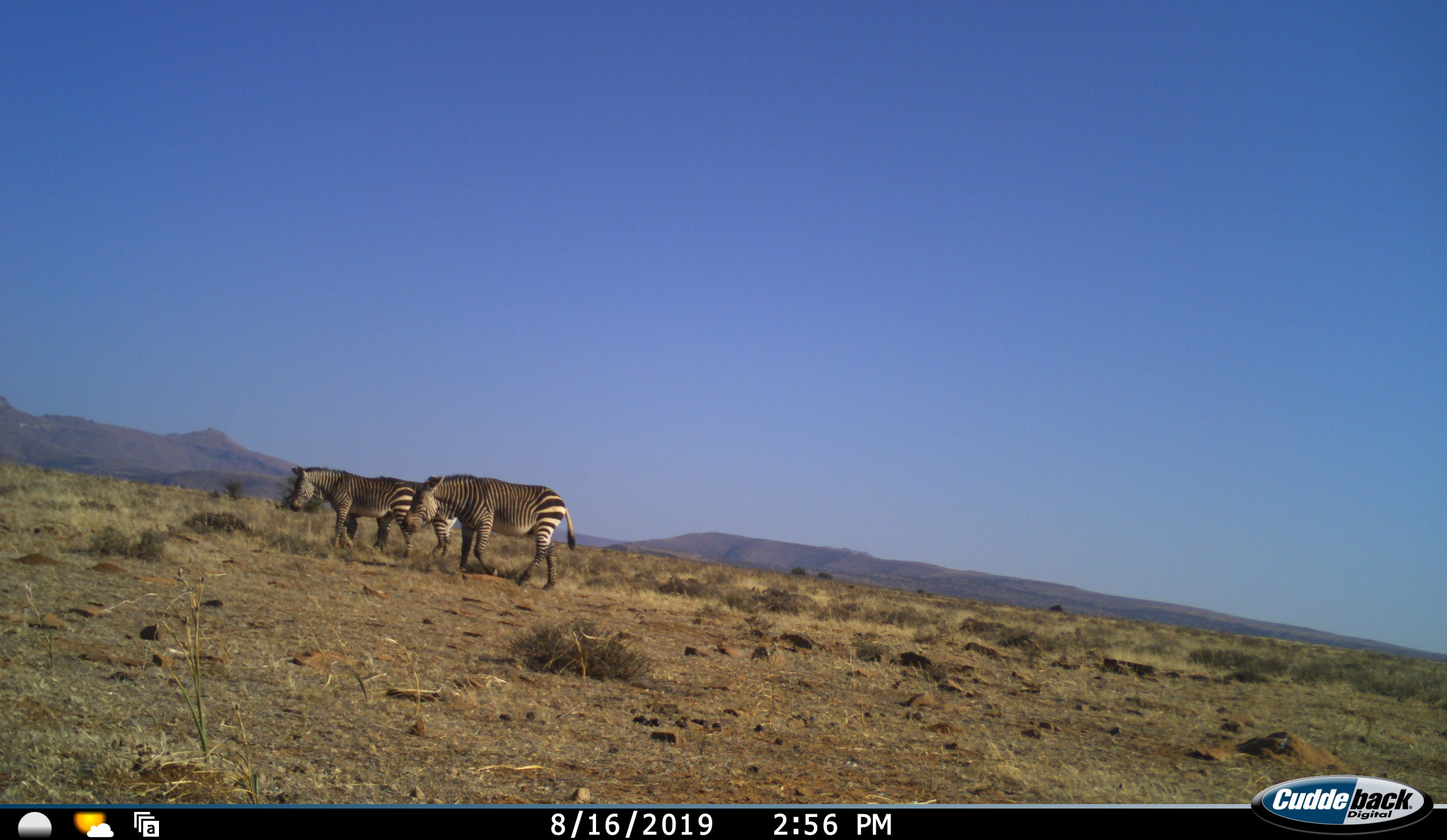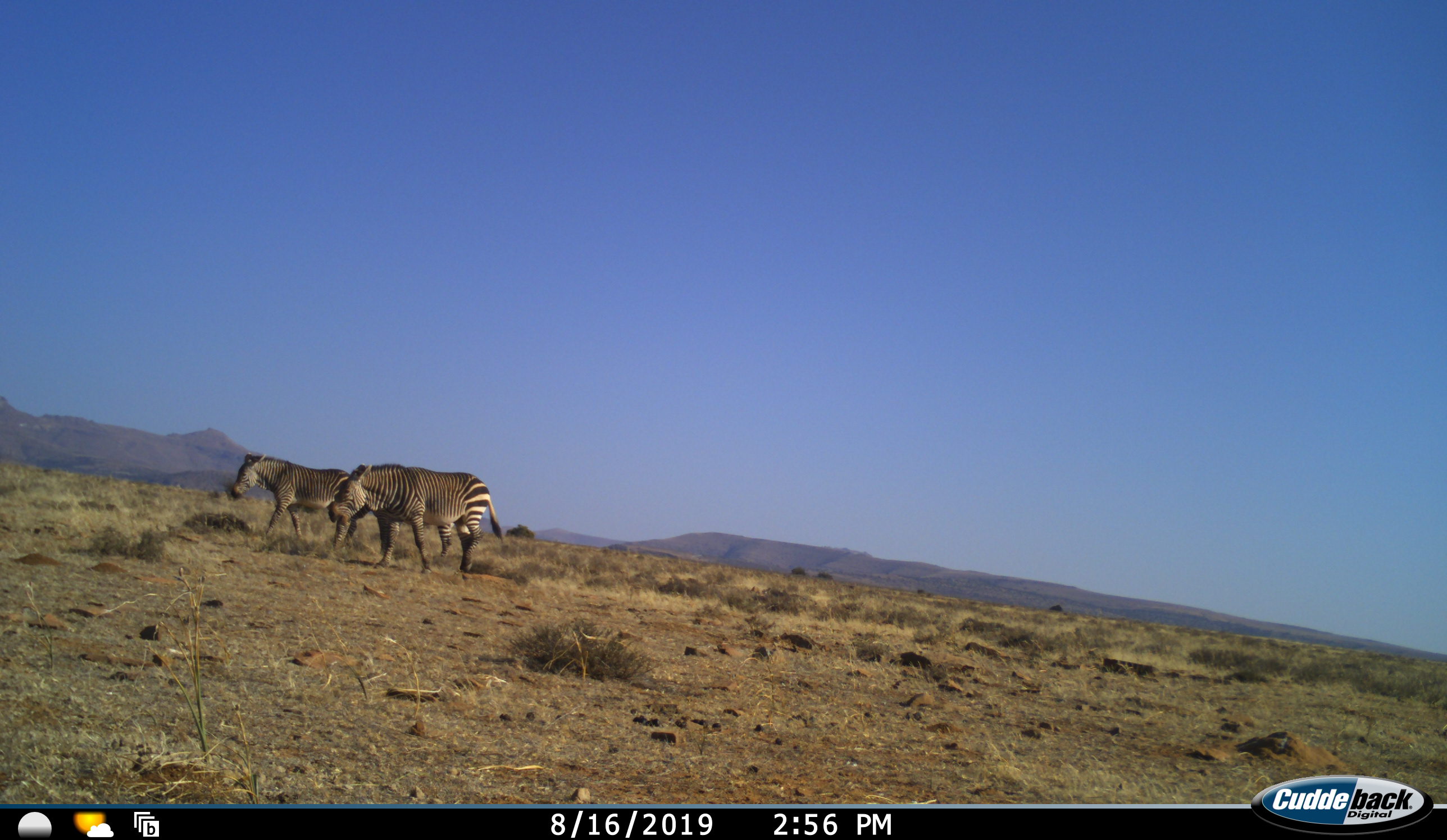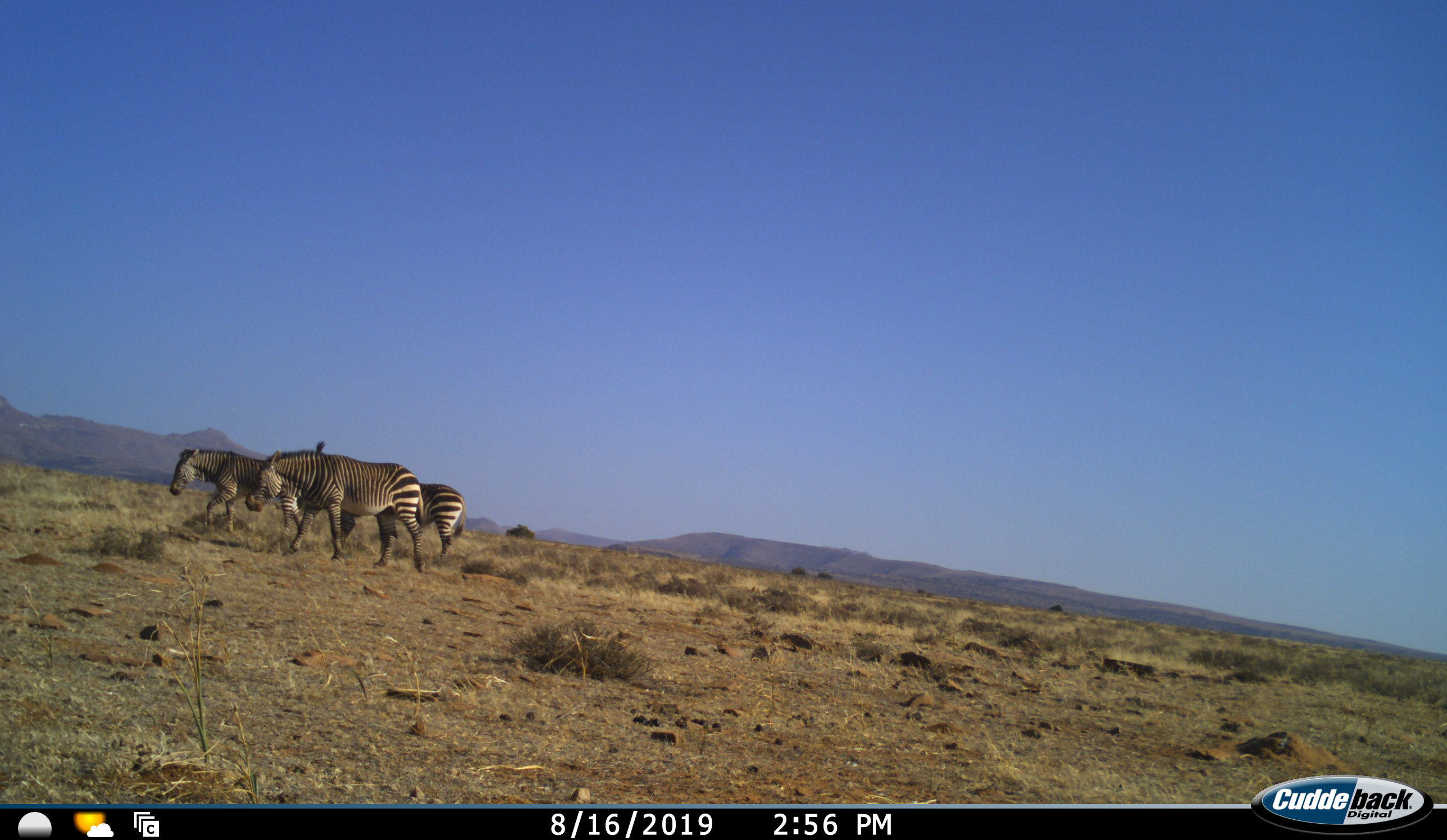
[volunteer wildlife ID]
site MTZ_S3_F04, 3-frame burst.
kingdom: Animalia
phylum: Chordata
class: Mammalia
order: Perissodactyla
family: Equidae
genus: Equus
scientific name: Equus zebra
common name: mountain zebra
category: zebramountain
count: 3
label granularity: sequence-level